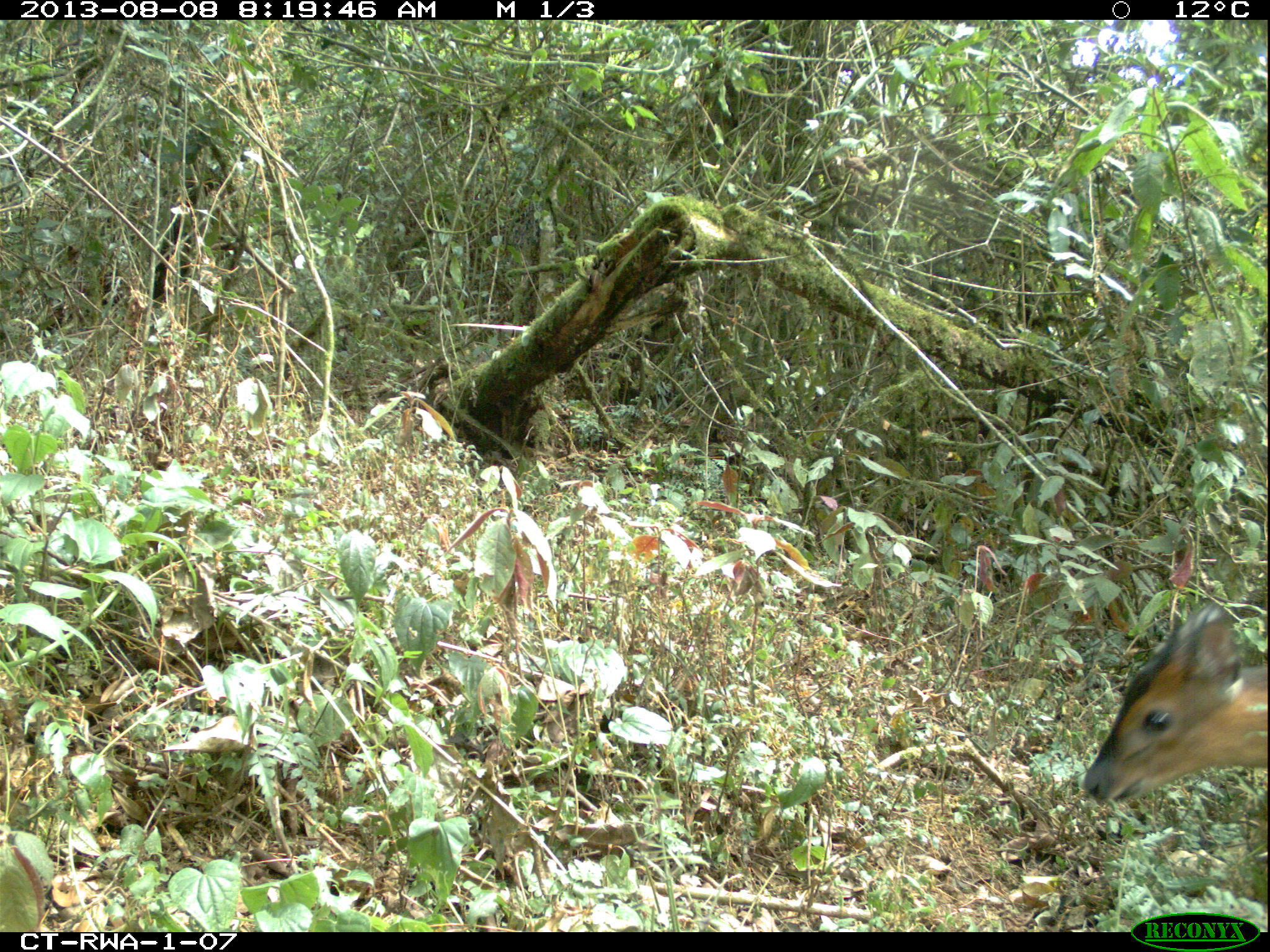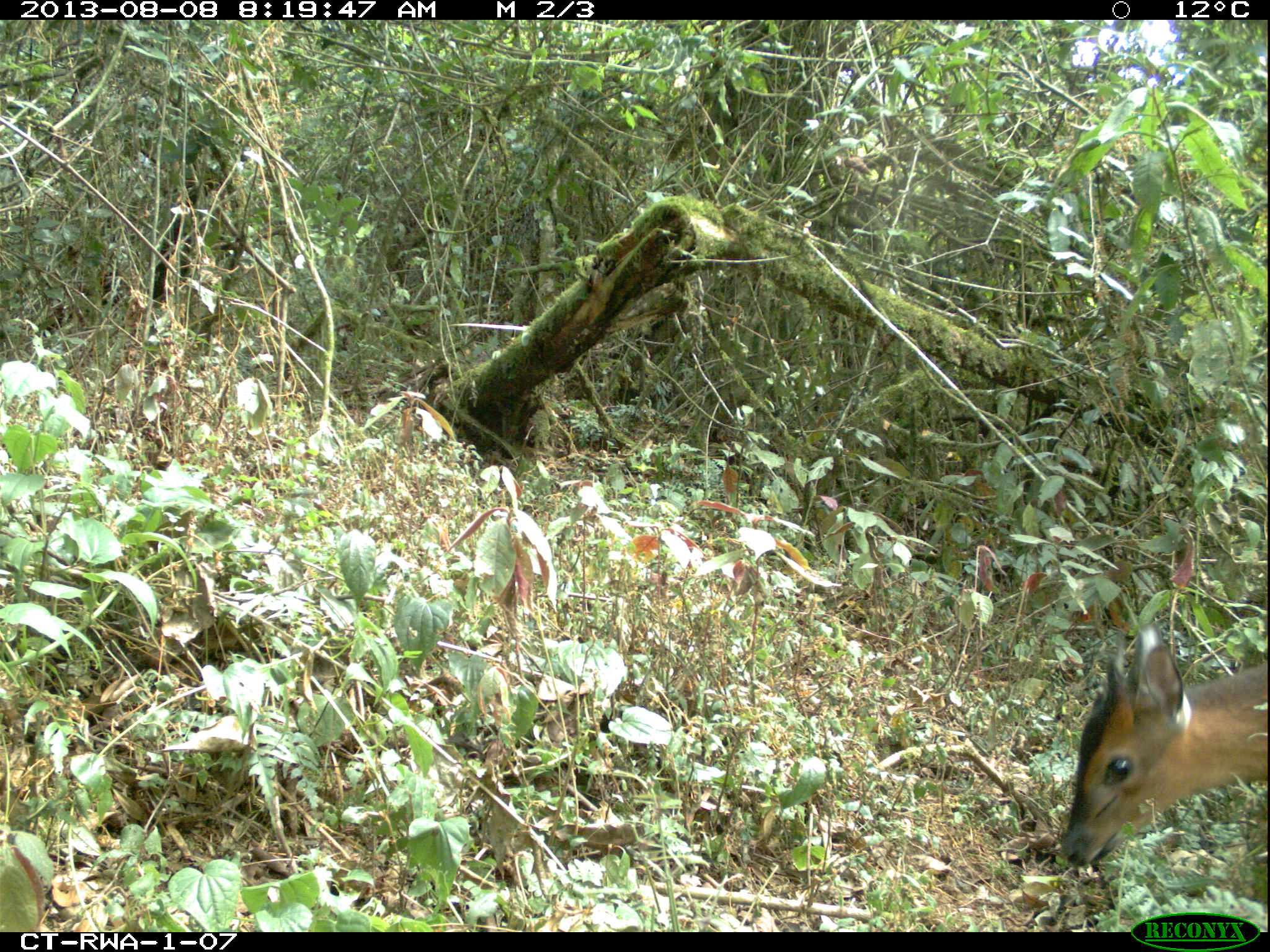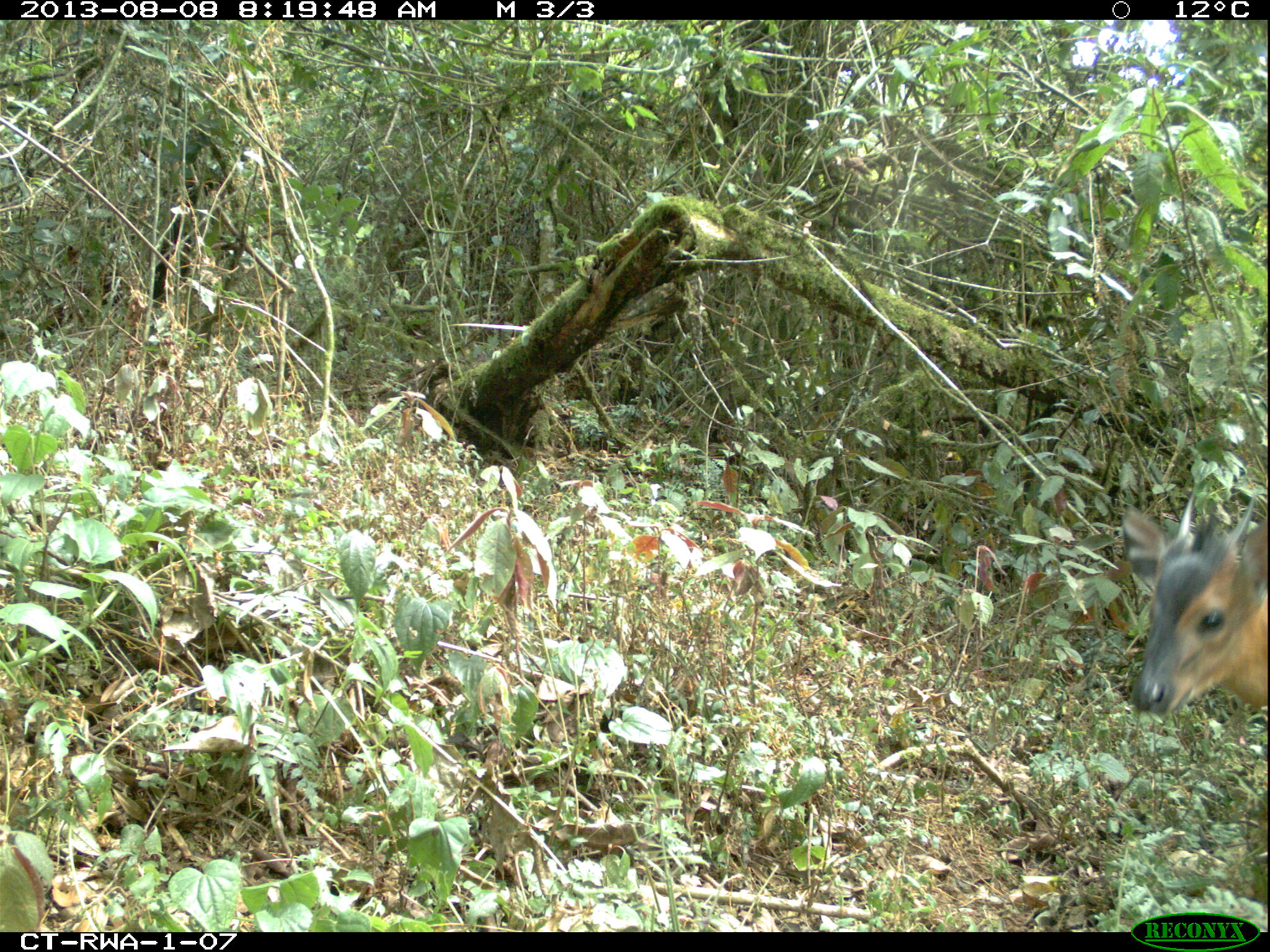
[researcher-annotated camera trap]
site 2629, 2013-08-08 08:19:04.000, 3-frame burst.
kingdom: Animalia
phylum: Chordata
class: Mammalia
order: Artiodactyla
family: Bovidae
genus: Cephalophus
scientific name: Cephalophus nigrifrons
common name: black-fronted duiker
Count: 1.